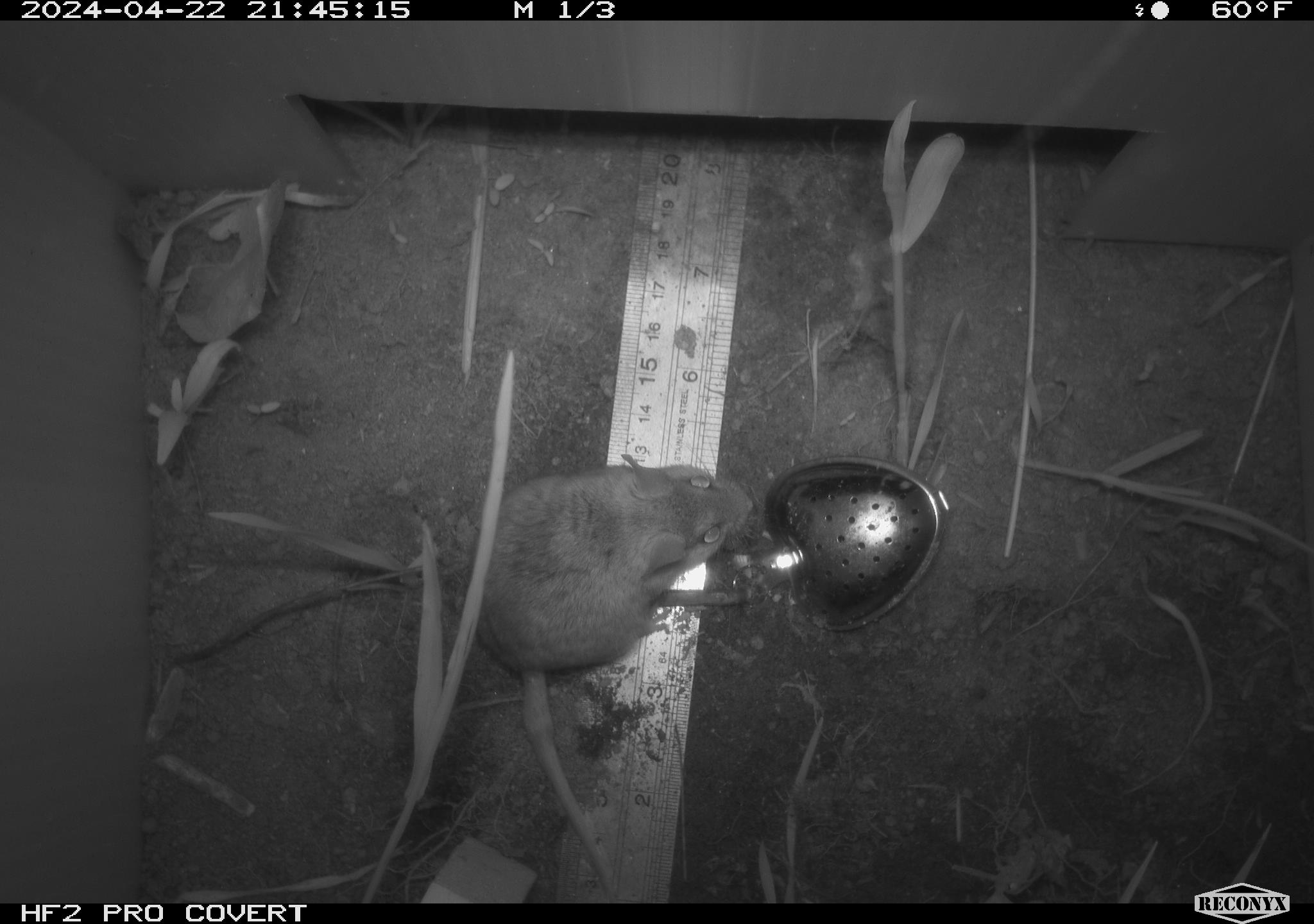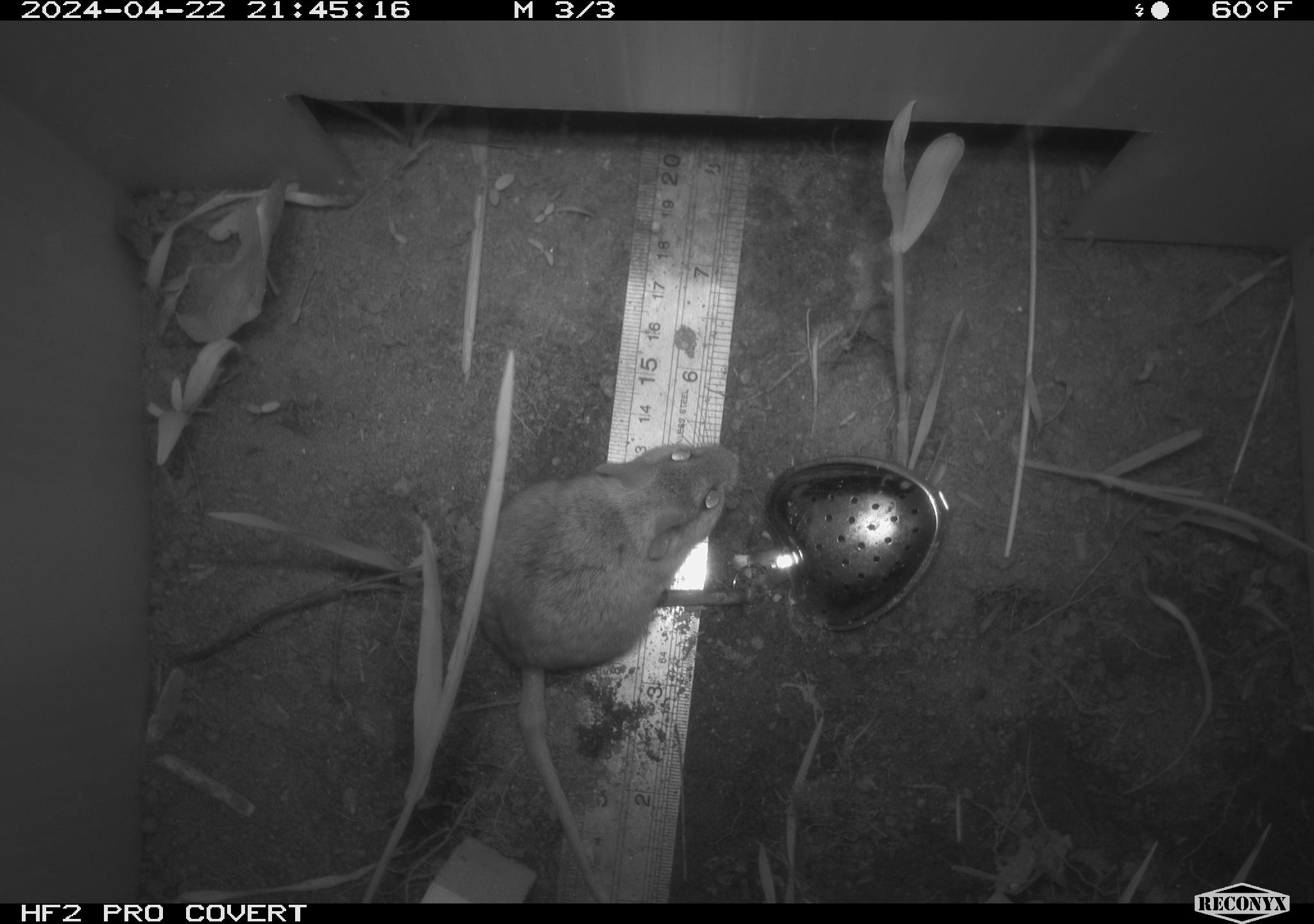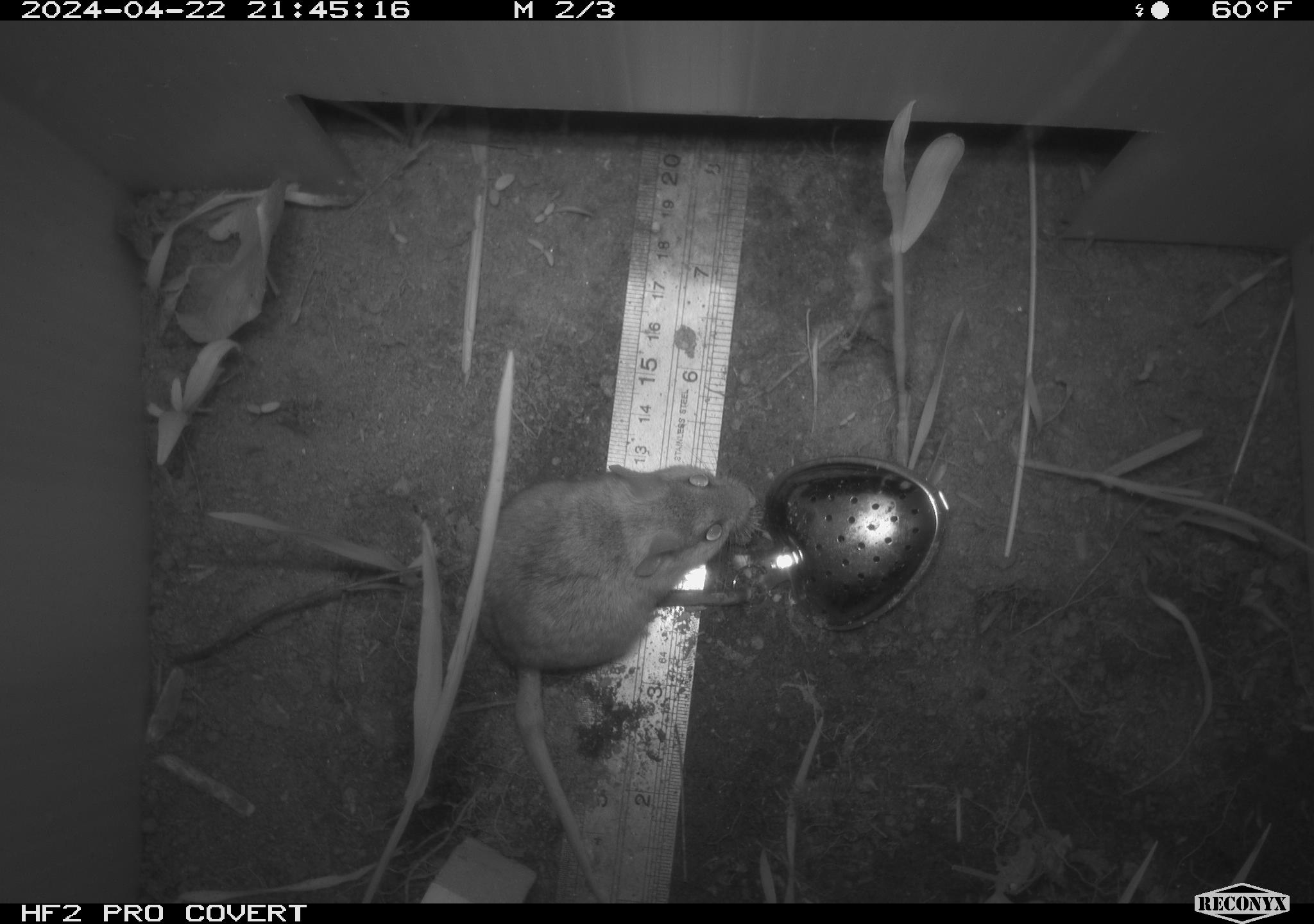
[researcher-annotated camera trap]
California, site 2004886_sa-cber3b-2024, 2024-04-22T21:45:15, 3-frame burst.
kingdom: Animalia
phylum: Chordata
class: Mammalia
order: Rodentia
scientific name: Rodentia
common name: mouse species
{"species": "mouse species (Rodentia)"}